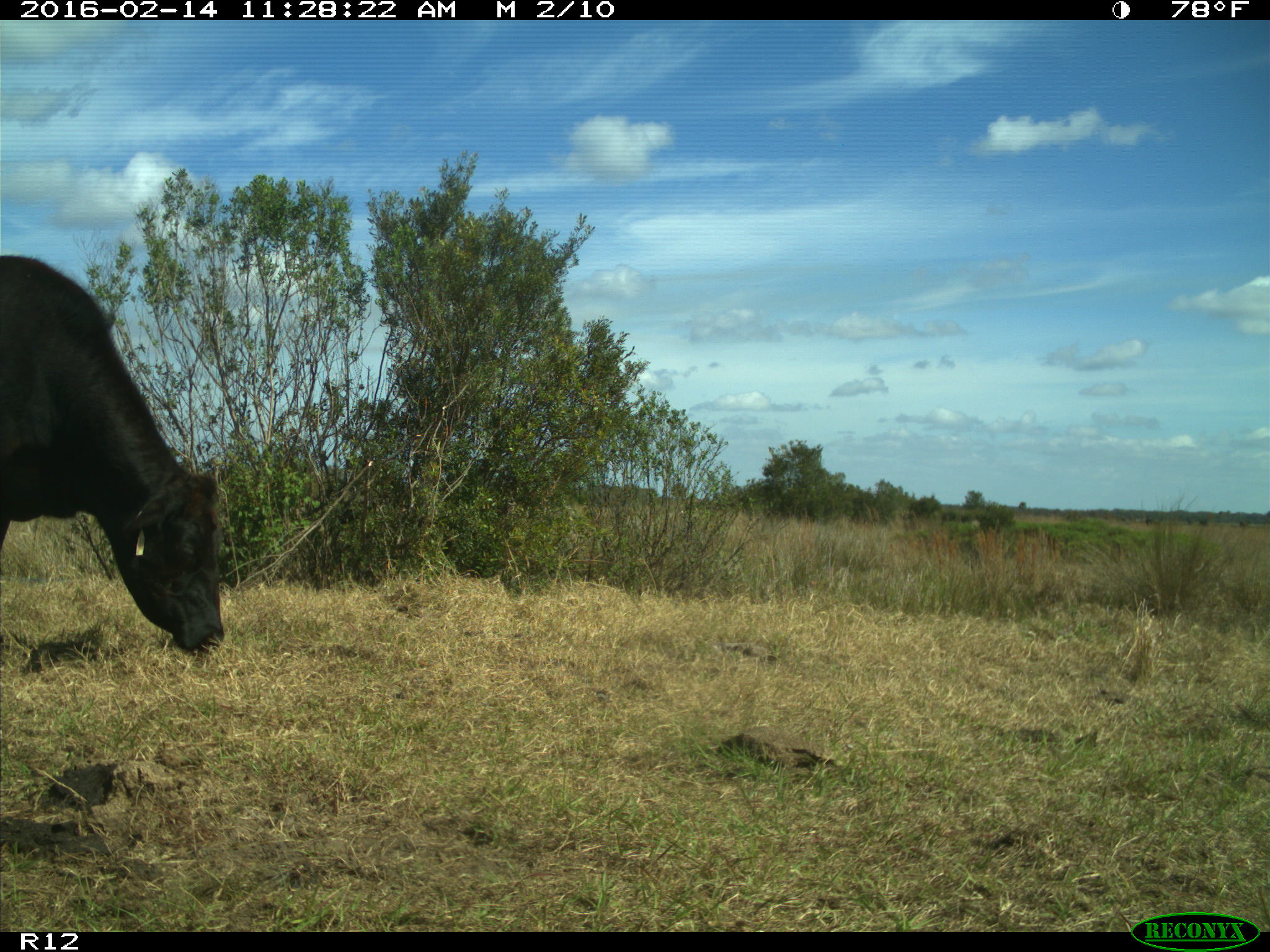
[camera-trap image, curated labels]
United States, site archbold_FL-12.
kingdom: Animalia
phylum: Chordata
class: Mammalia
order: Artiodactyla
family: Bovidae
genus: Bos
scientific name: Bos taurus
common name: domestic cow